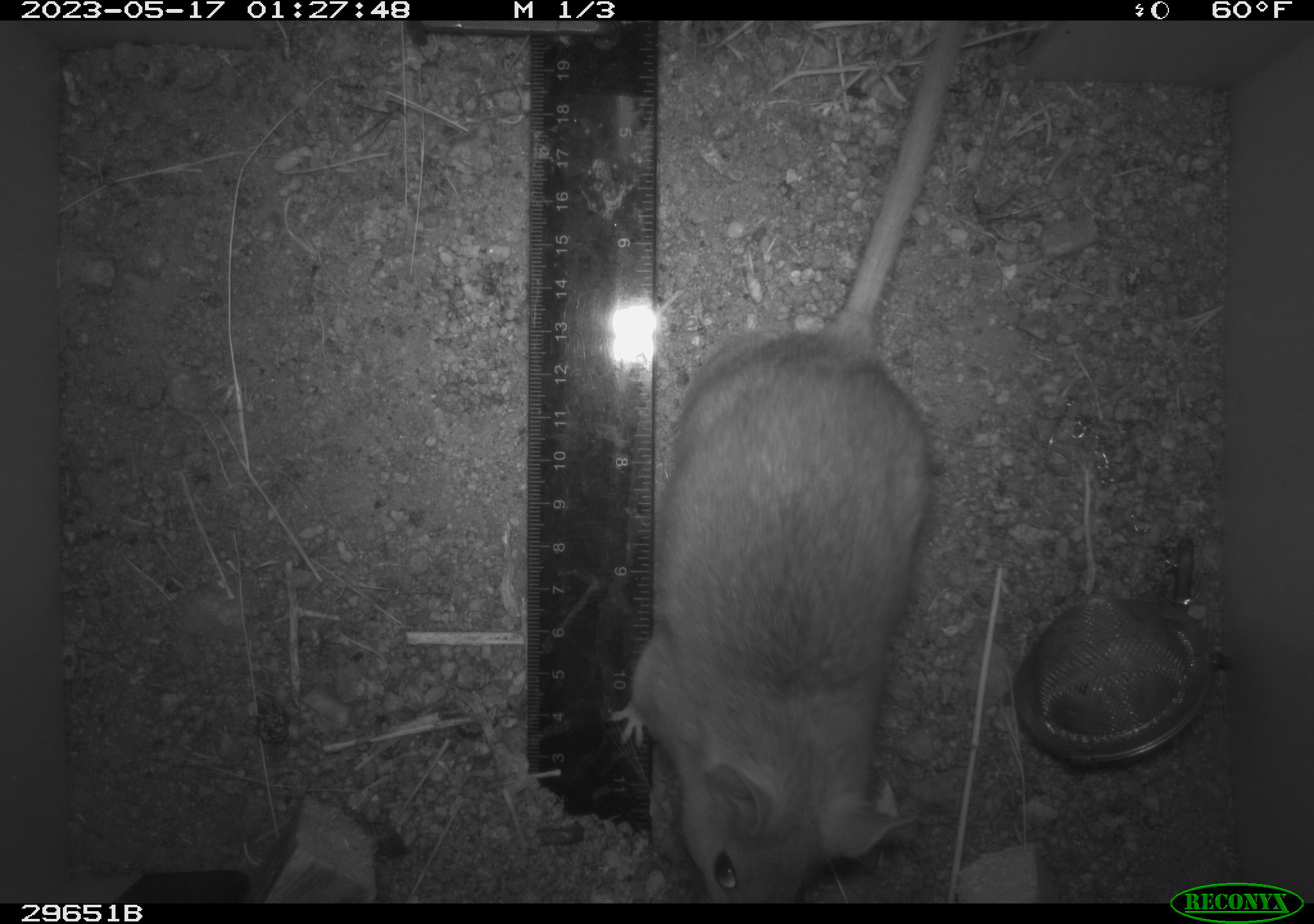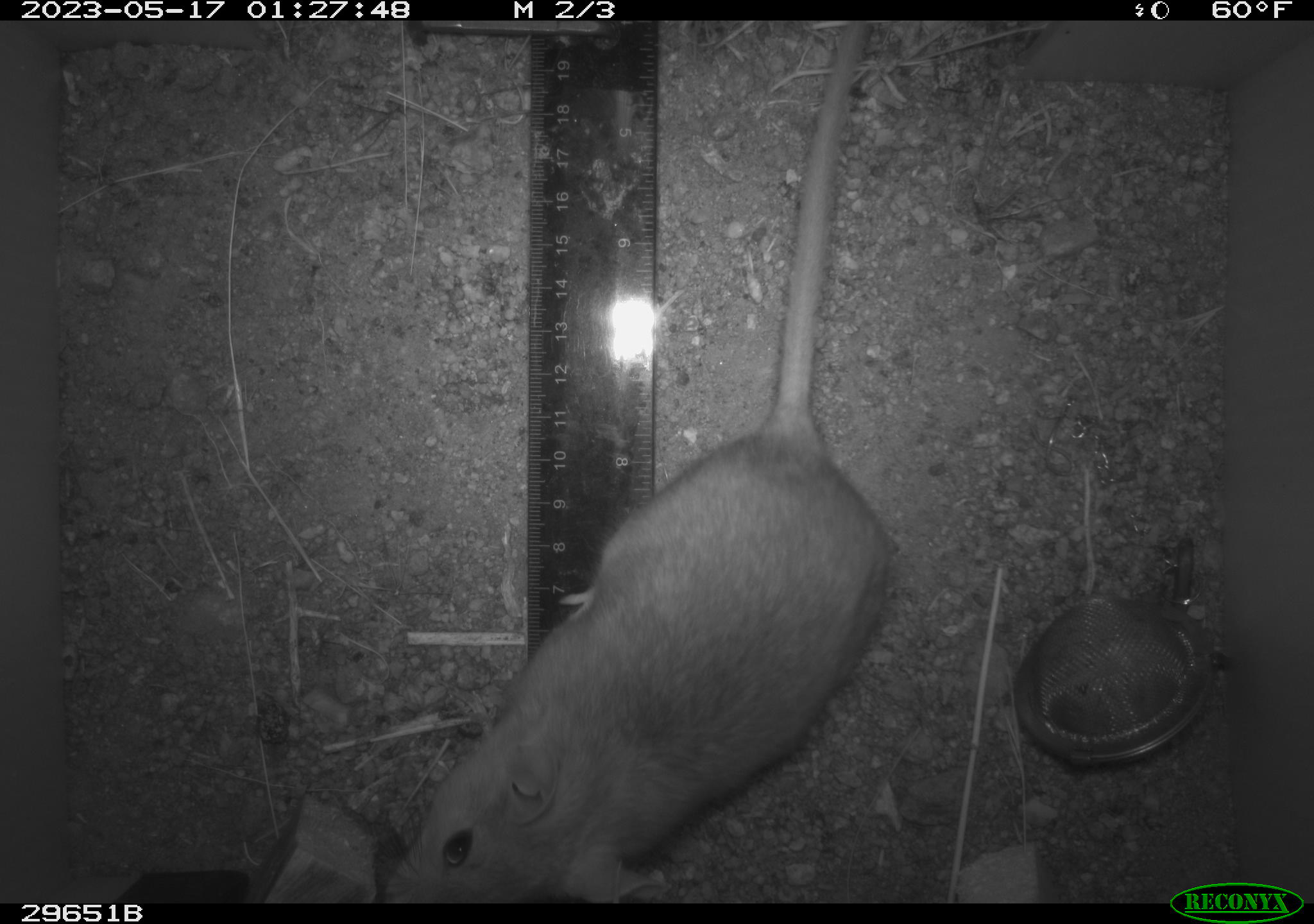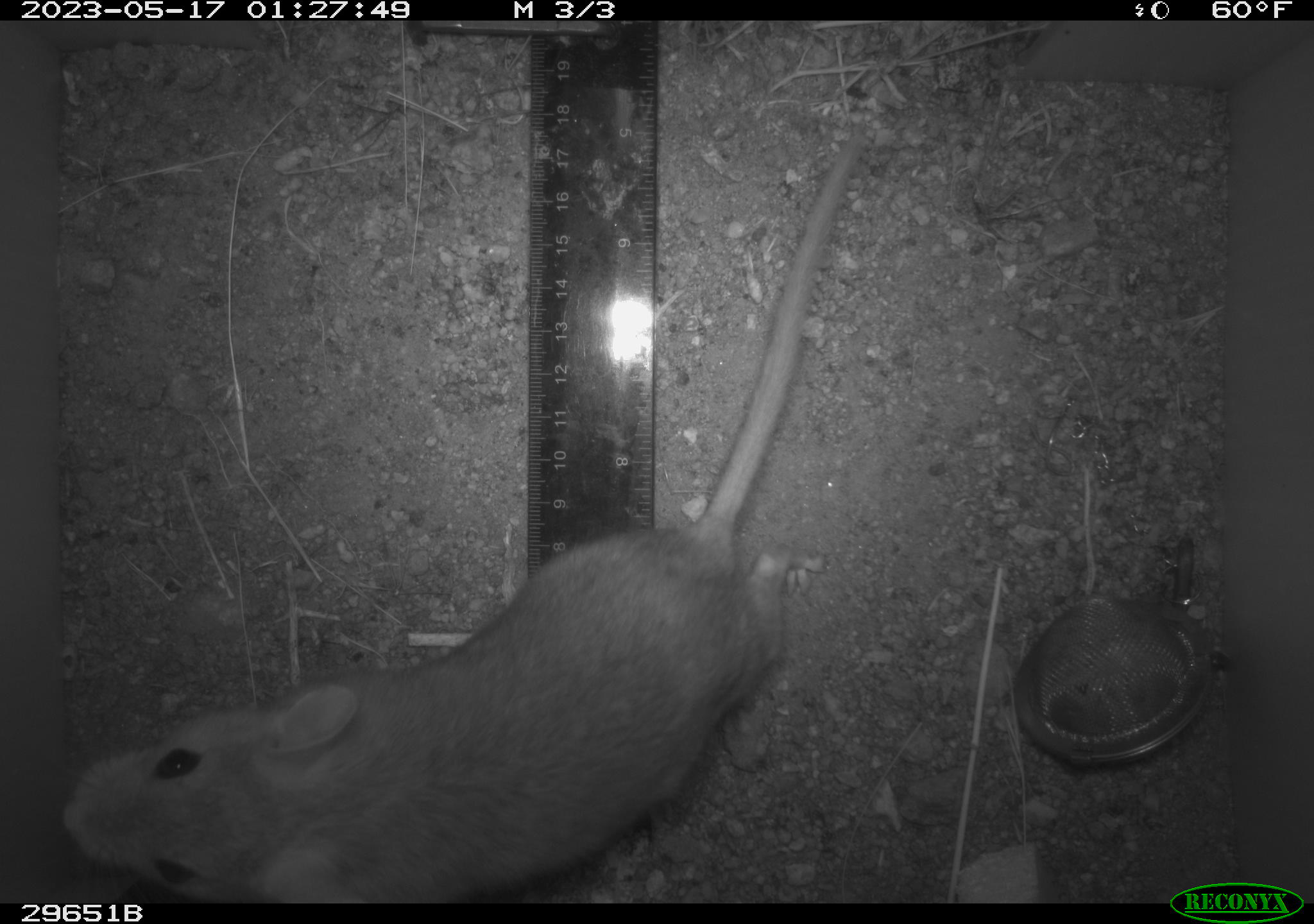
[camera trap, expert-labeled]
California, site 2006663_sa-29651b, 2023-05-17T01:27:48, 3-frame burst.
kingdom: Animalia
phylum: Chordata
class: Mammalia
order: Rodentia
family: Cricetidae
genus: Neotoma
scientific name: Neotoma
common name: pack rat or woodrat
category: neotoma species